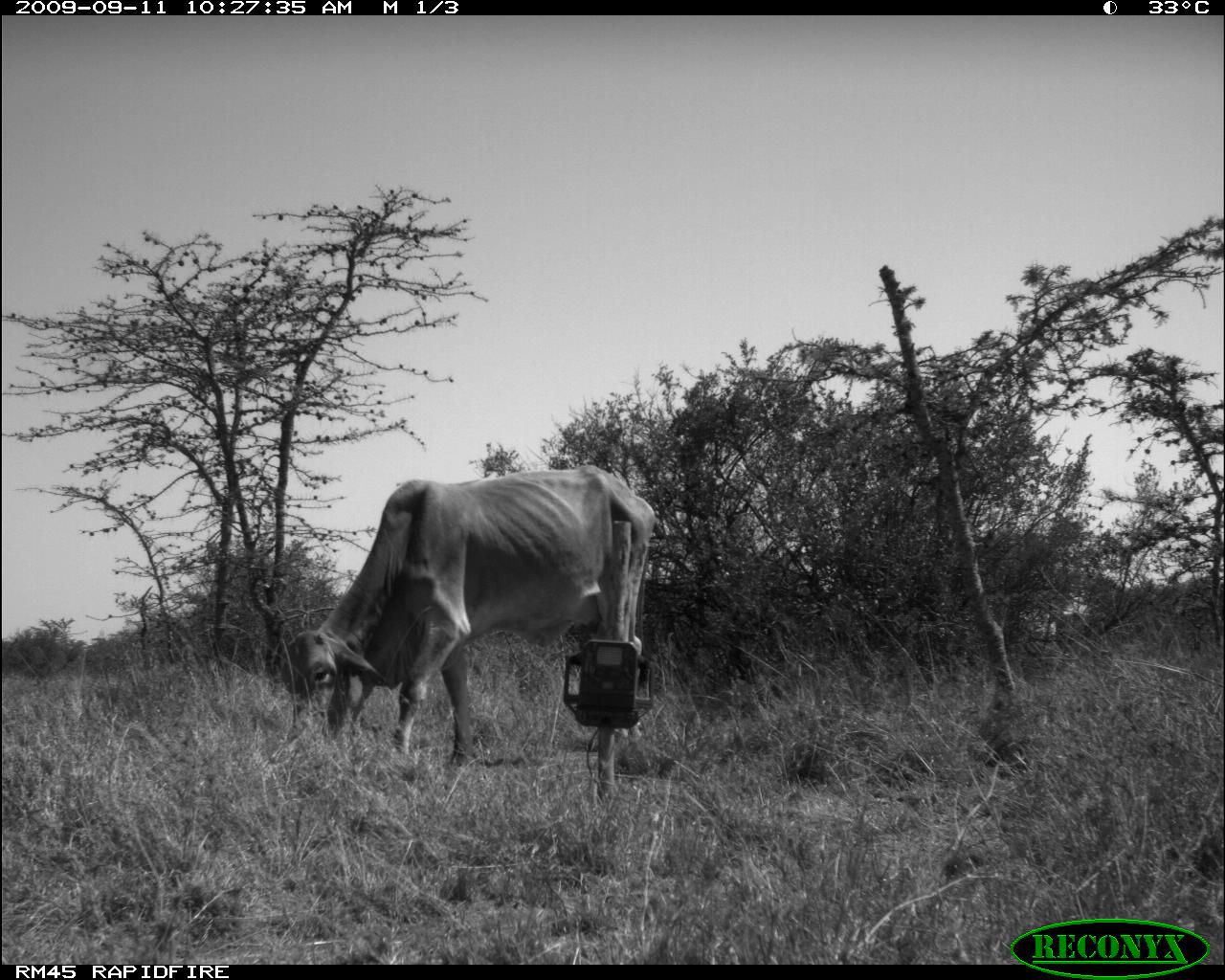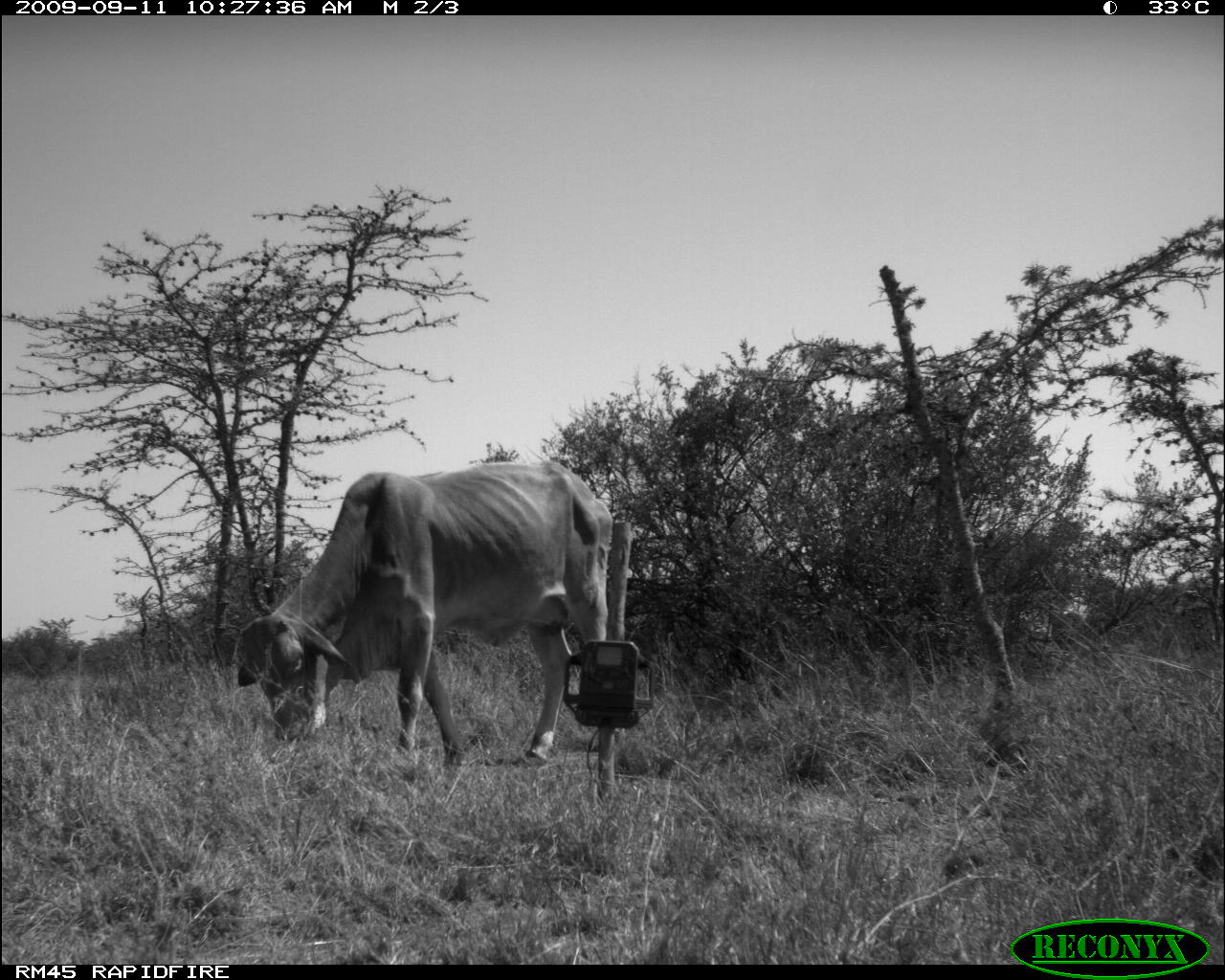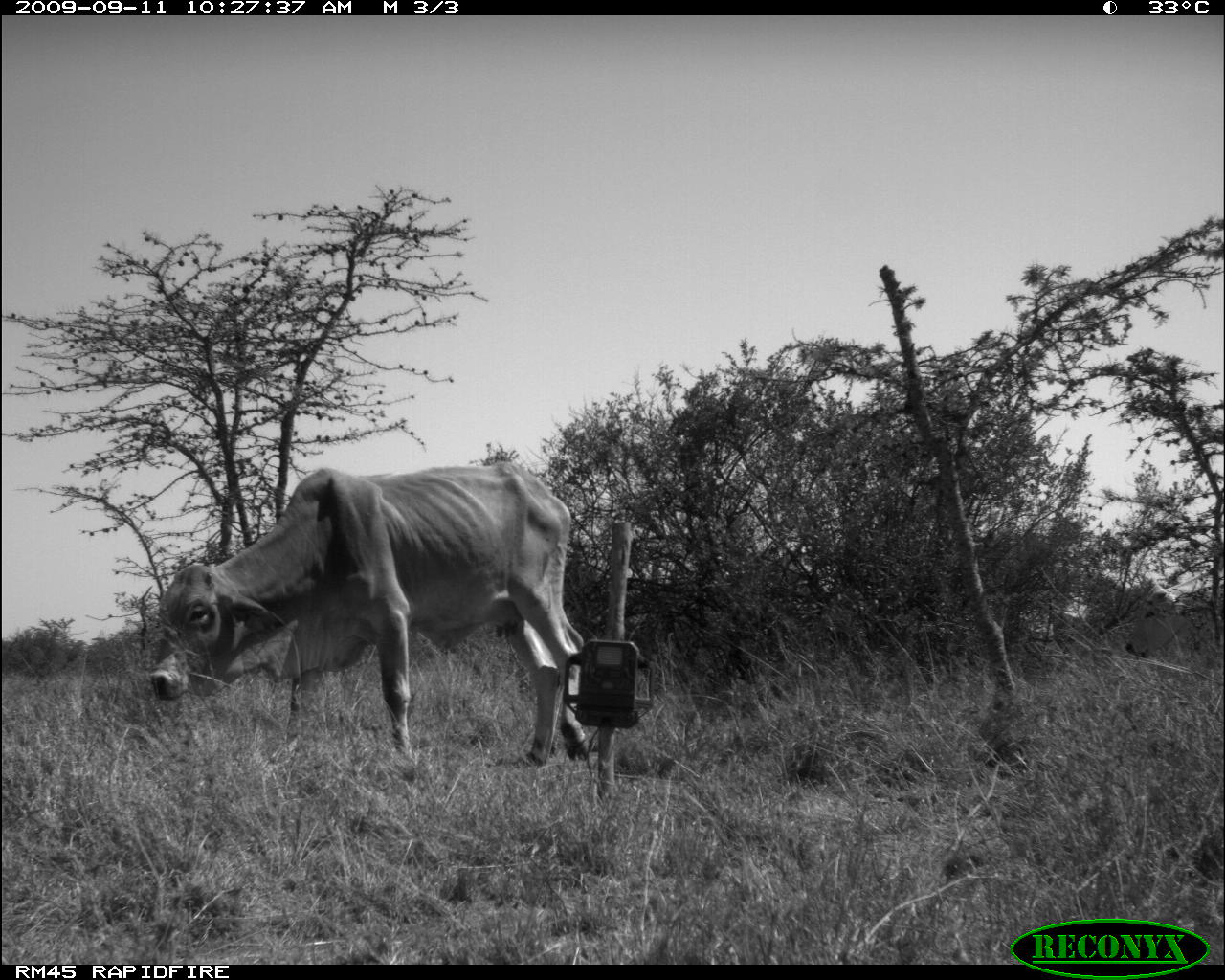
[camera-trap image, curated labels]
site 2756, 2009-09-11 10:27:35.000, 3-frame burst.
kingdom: Animalia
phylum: Chordata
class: Mammalia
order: Artiodactyla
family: Bovidae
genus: Bos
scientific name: Bos taurus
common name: domestic cattle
Bos taurus (domestic cattle), count 1.